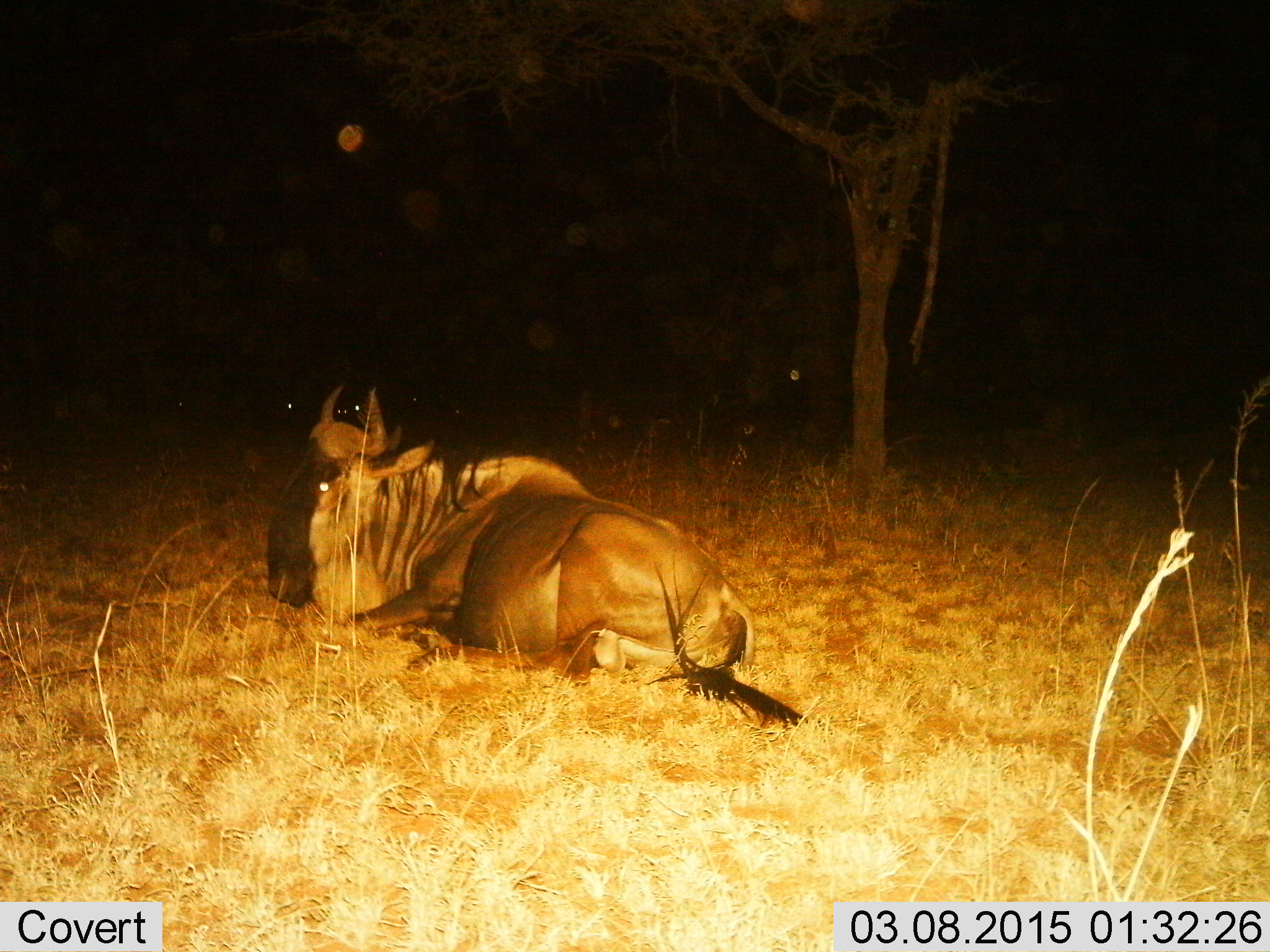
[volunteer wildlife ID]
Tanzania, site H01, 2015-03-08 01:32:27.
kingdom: Animalia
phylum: Chordata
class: Mammalia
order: Artiodactyla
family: Bovidae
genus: Connochaetes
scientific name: Connochaetes taurinus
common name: blue wildebeest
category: wildebeest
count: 1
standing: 10%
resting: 100%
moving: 0%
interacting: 0%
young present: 0%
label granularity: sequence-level